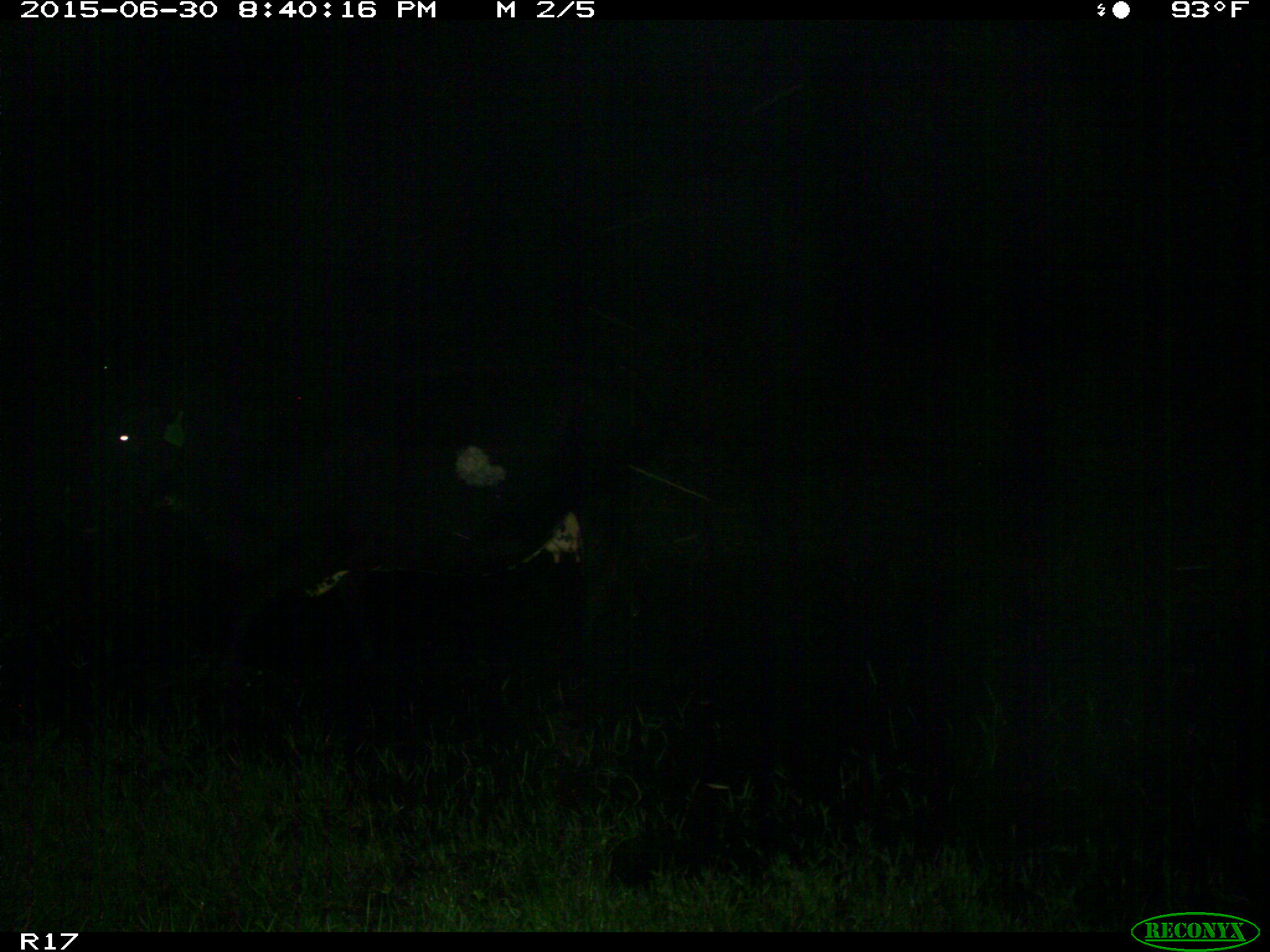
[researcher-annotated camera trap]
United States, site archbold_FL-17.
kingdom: Animalia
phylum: Chordata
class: Mammalia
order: Artiodactyla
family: Bovidae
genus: Bos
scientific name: Bos taurus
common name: domestic cow